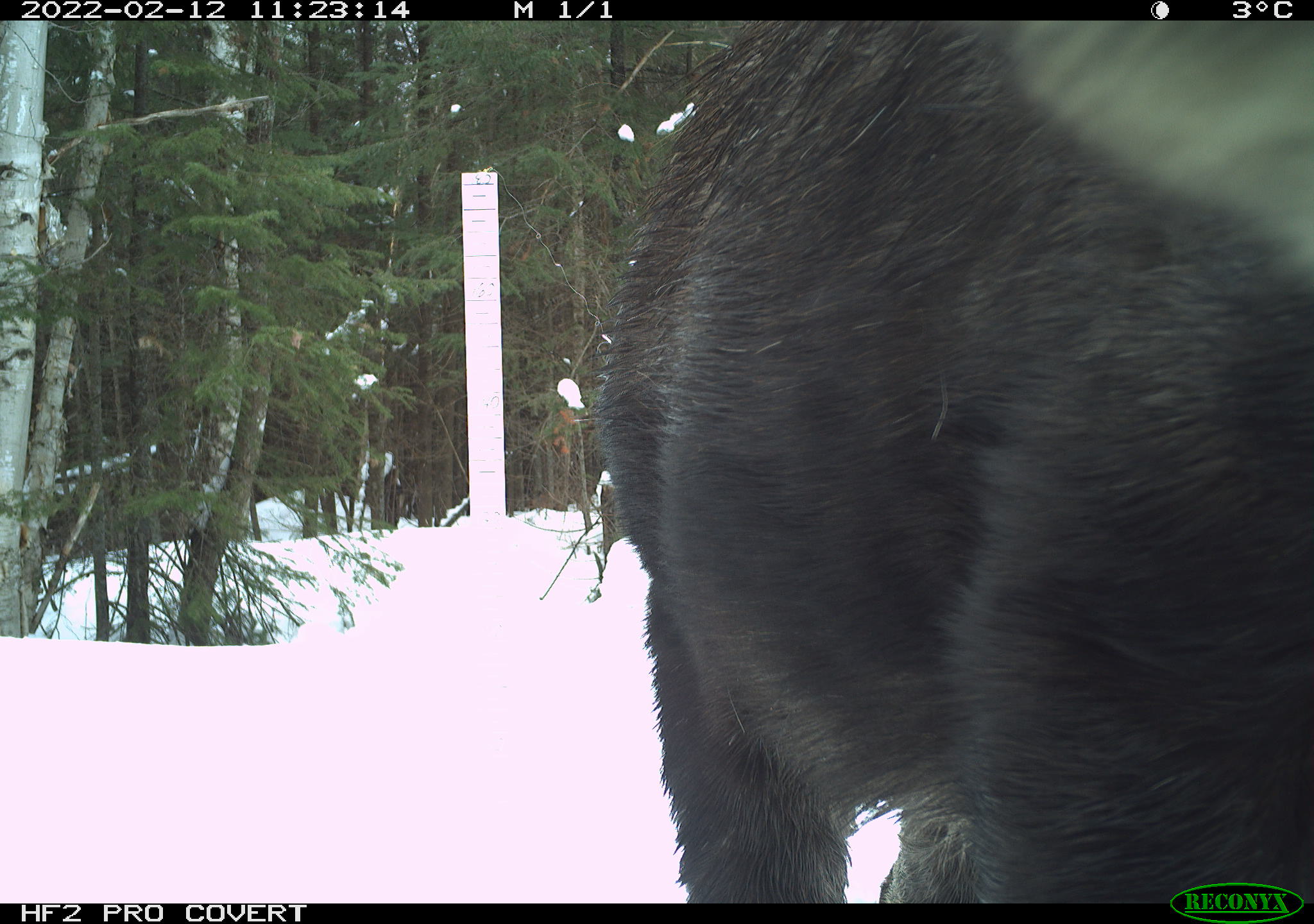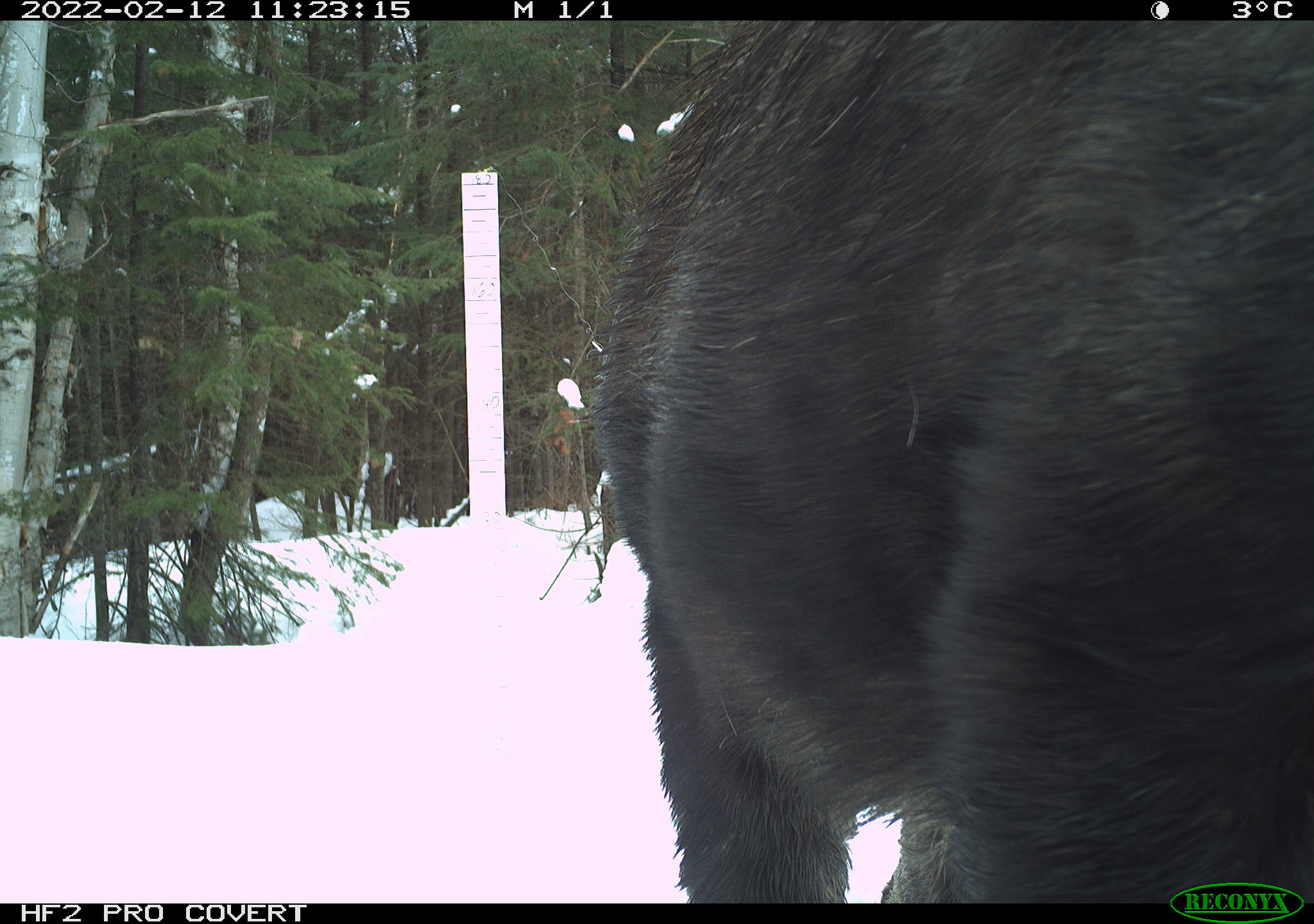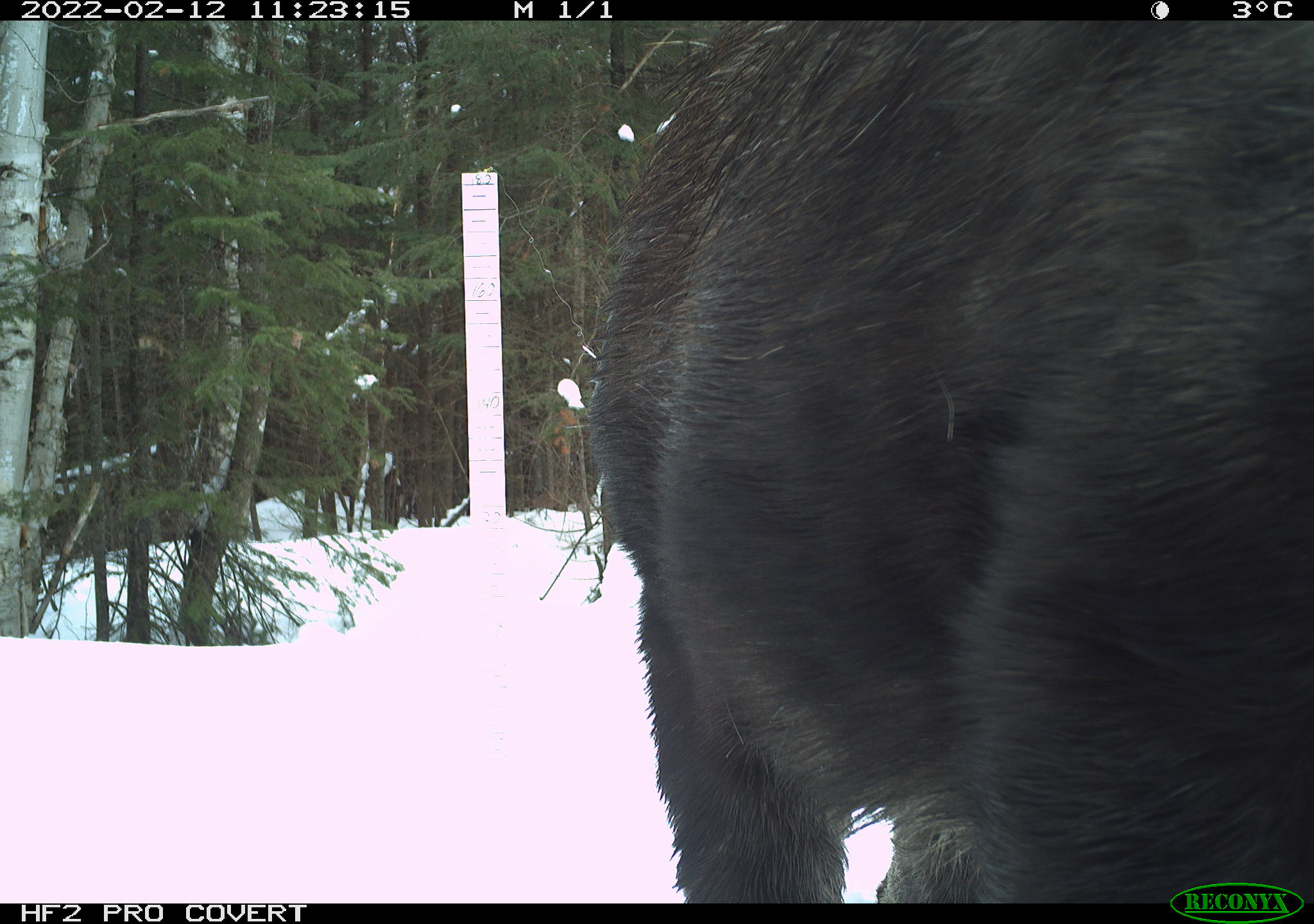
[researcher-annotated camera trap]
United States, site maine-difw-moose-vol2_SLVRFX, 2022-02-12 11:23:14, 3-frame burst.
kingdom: Animalia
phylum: Chordata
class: Mammalia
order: Artiodactyla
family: Cervidae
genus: Alces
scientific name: Alces alces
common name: moose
Moose (Alces alces).